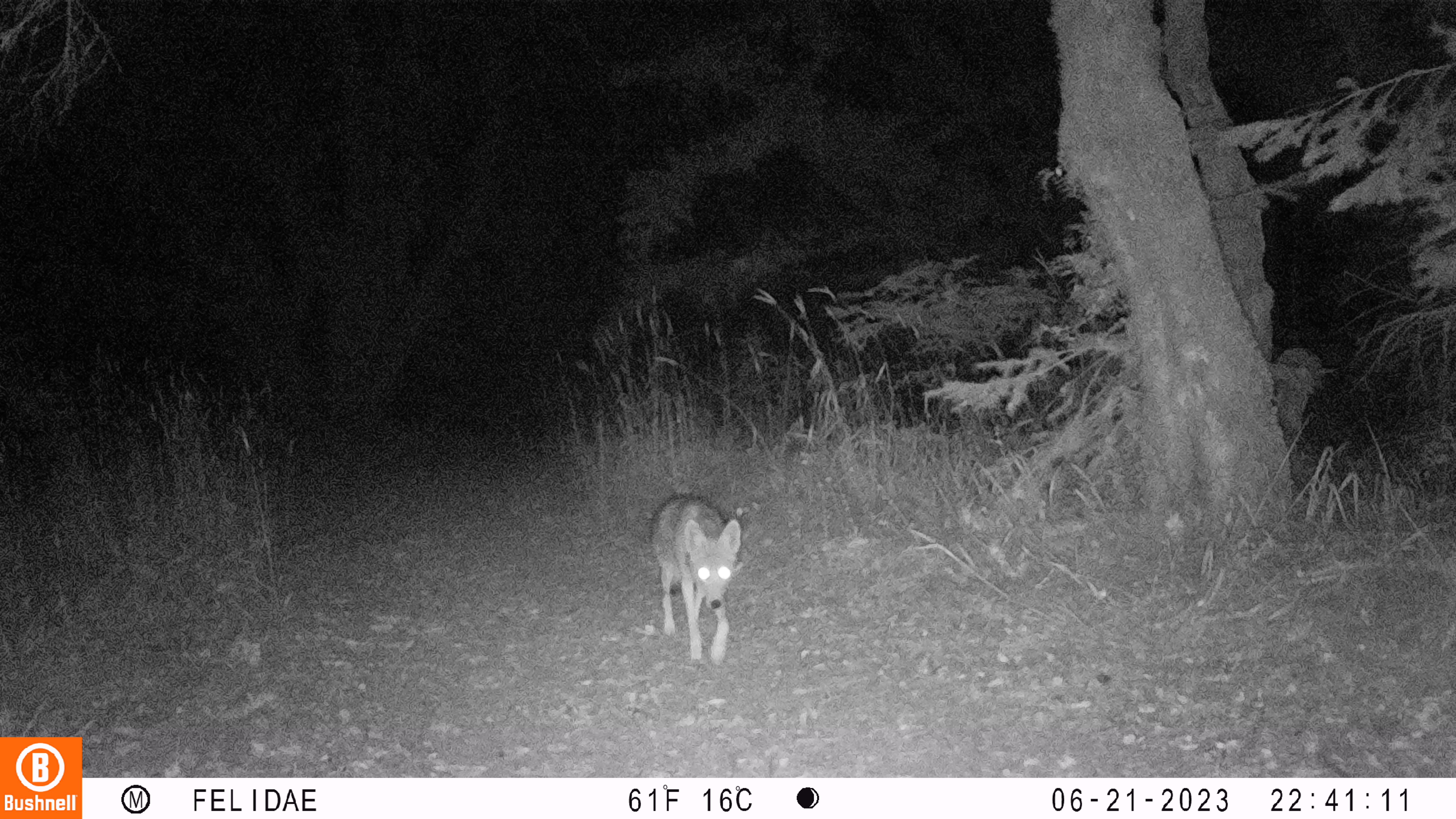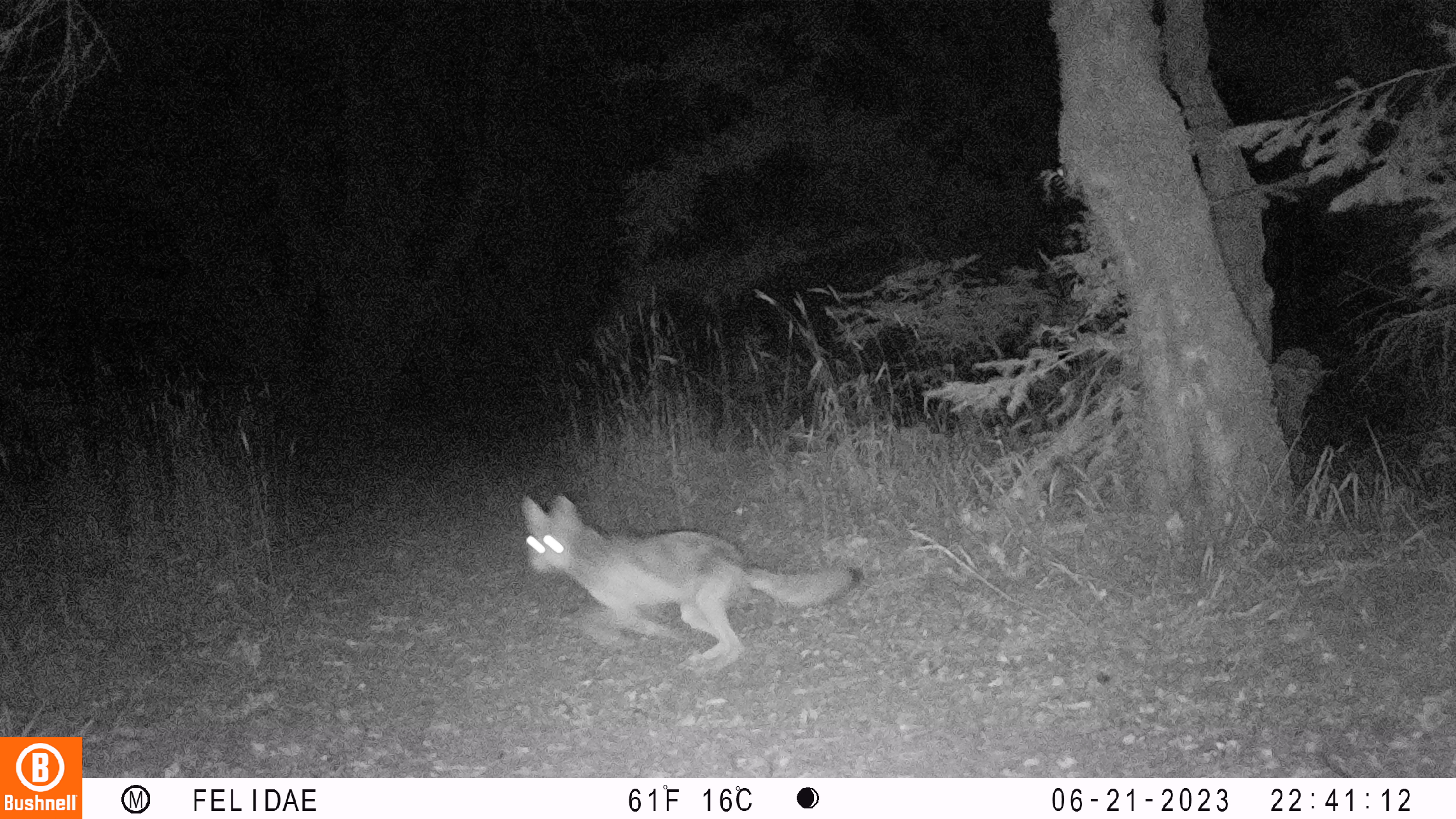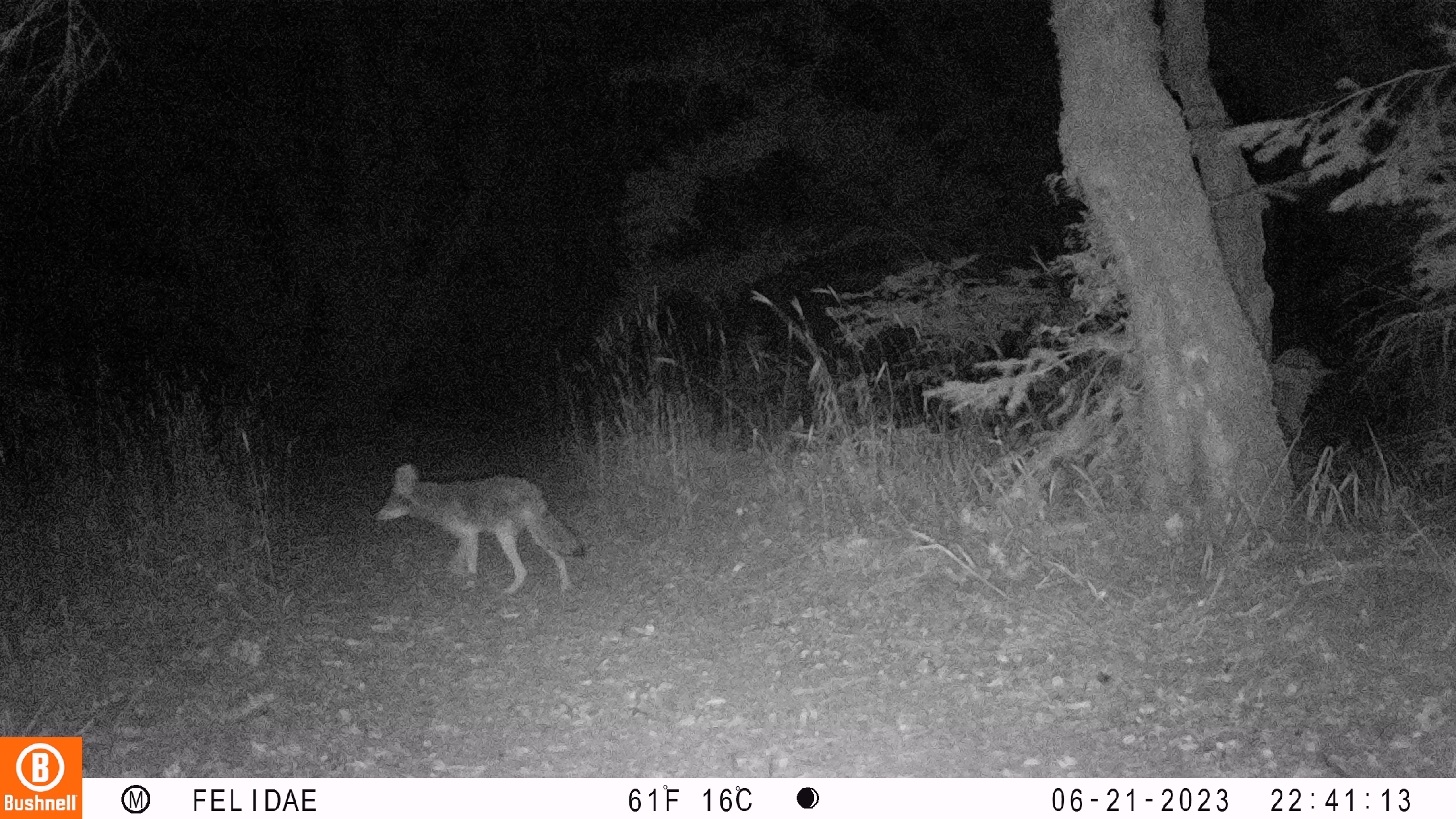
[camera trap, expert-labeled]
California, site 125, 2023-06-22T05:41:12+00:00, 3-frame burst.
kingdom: Animalia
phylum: Chordata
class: Mammalia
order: Carnivora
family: Canidae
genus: Canis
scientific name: Canis latrans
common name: coyote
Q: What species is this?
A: Coyote (Canis latrans).